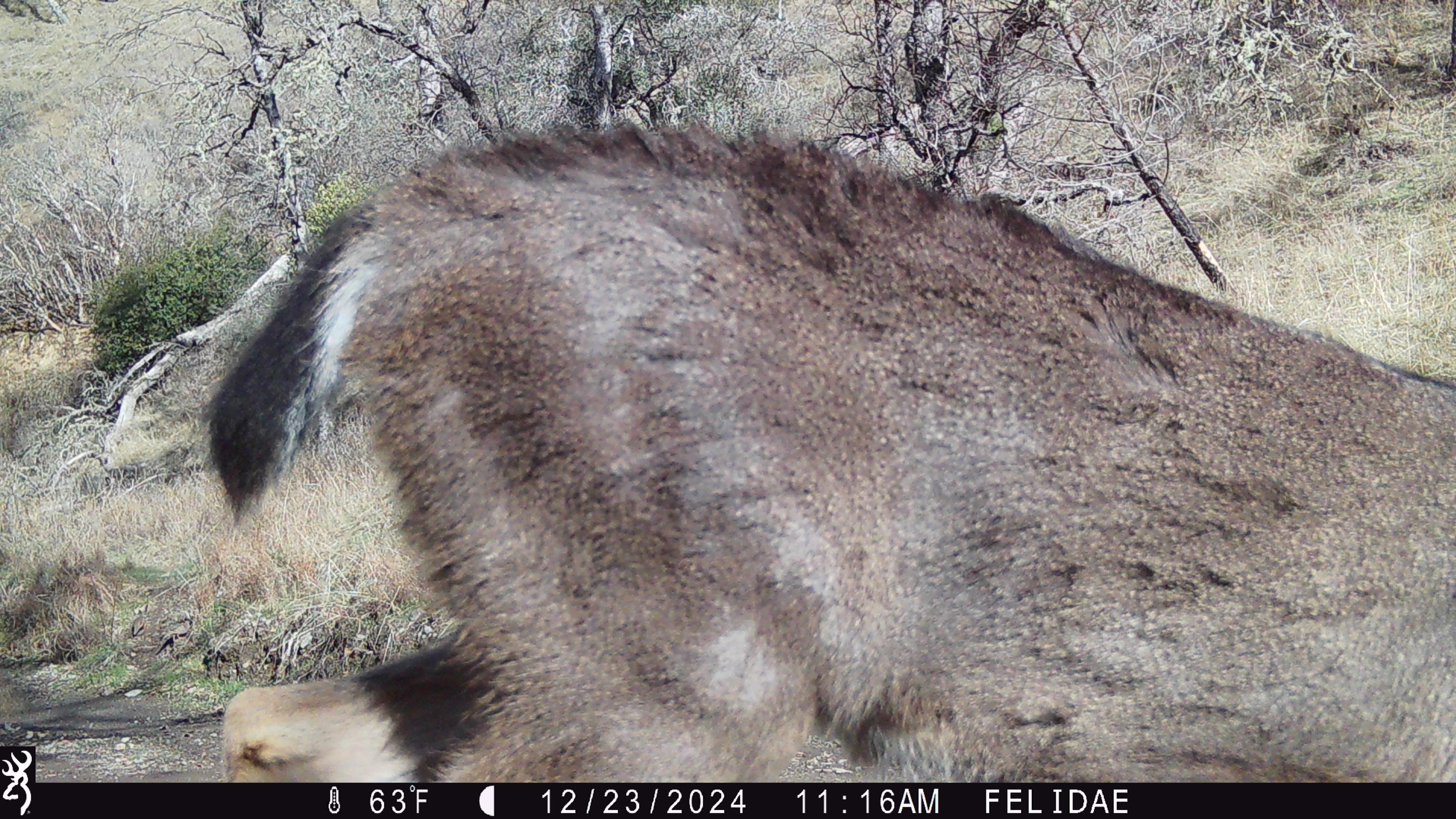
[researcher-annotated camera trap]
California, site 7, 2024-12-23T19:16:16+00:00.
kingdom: Animalia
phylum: Chordata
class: Mammalia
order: Artiodactyla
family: Cervidae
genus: Odocoileus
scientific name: Odocoileus hemionus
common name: mule deer